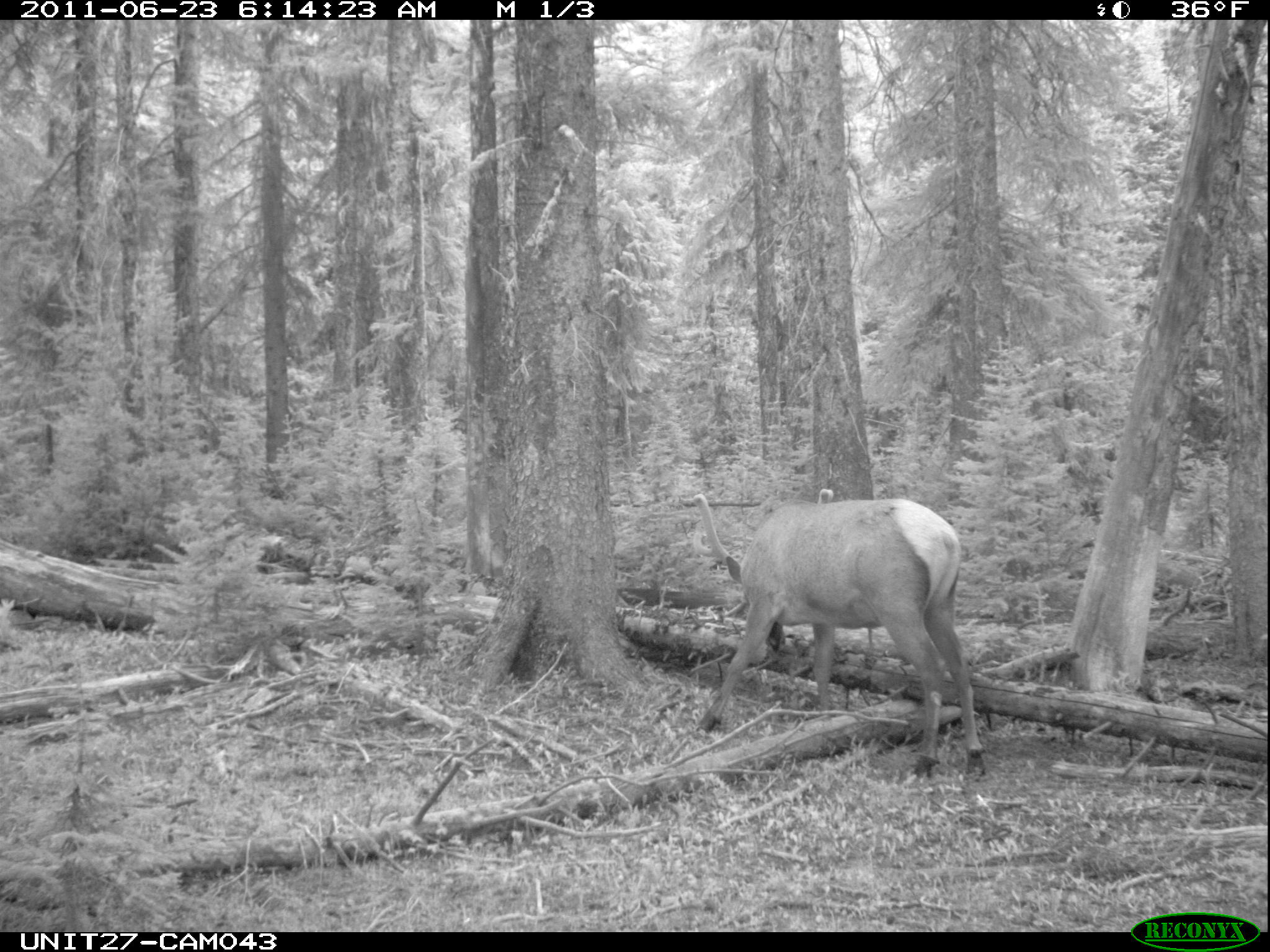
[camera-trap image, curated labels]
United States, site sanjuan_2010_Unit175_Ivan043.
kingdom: Animalia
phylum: Chordata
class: Mammalia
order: Artiodactyla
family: Cervidae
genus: Cervus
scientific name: Cervus elaphus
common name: red deer